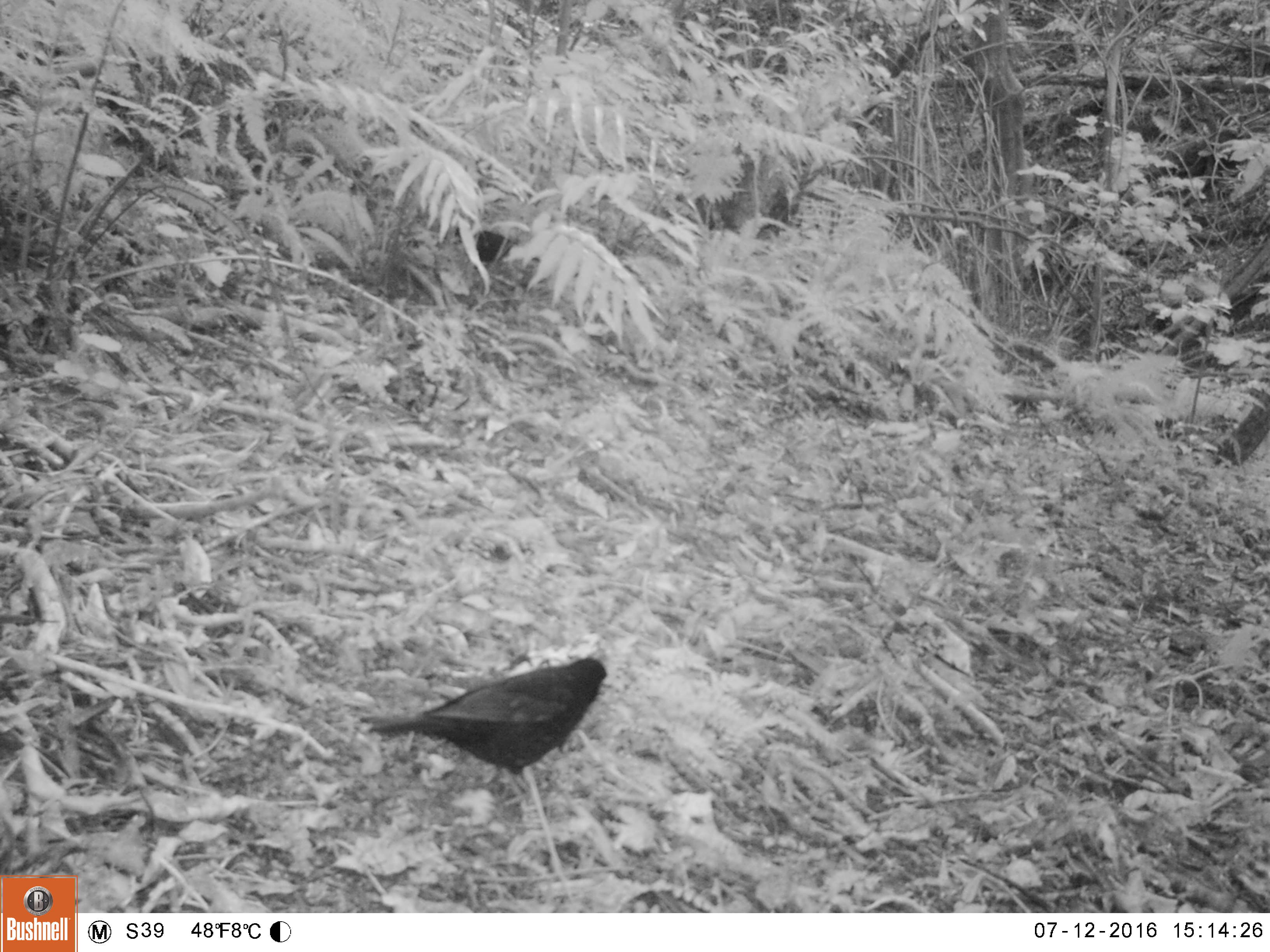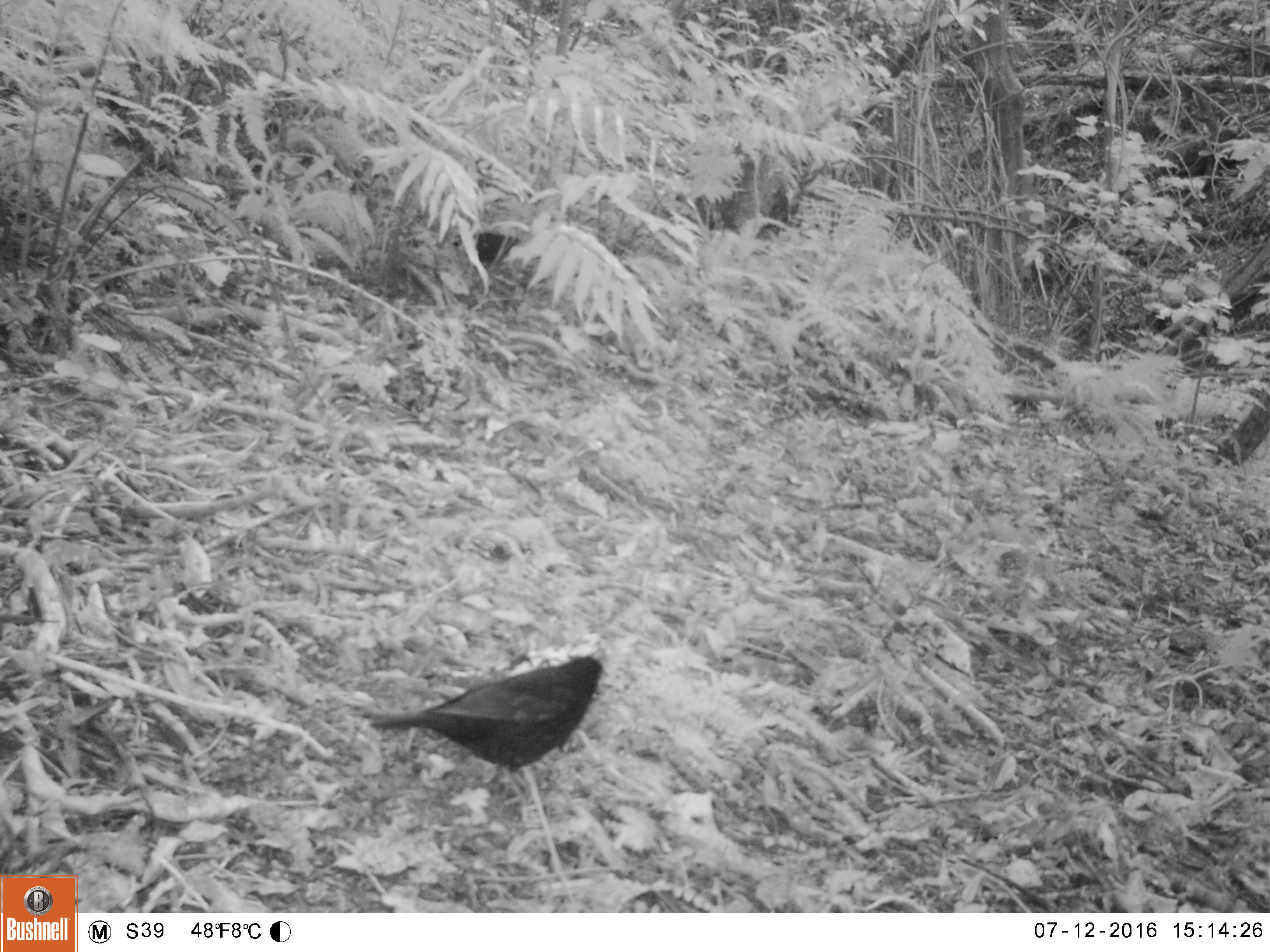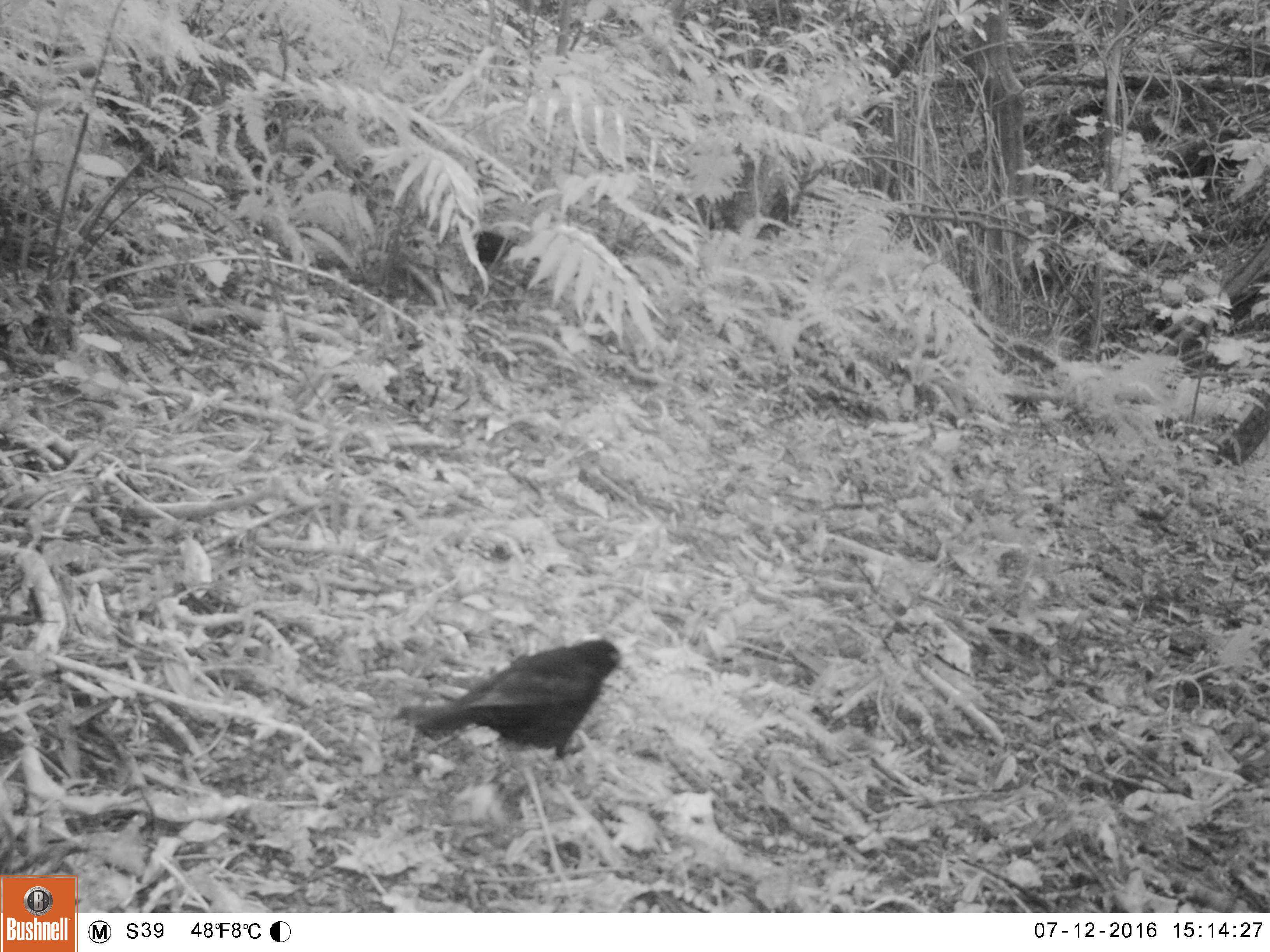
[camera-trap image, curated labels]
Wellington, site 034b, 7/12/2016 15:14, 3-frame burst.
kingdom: Animalia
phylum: Chordata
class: Aves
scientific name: Aves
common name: bird